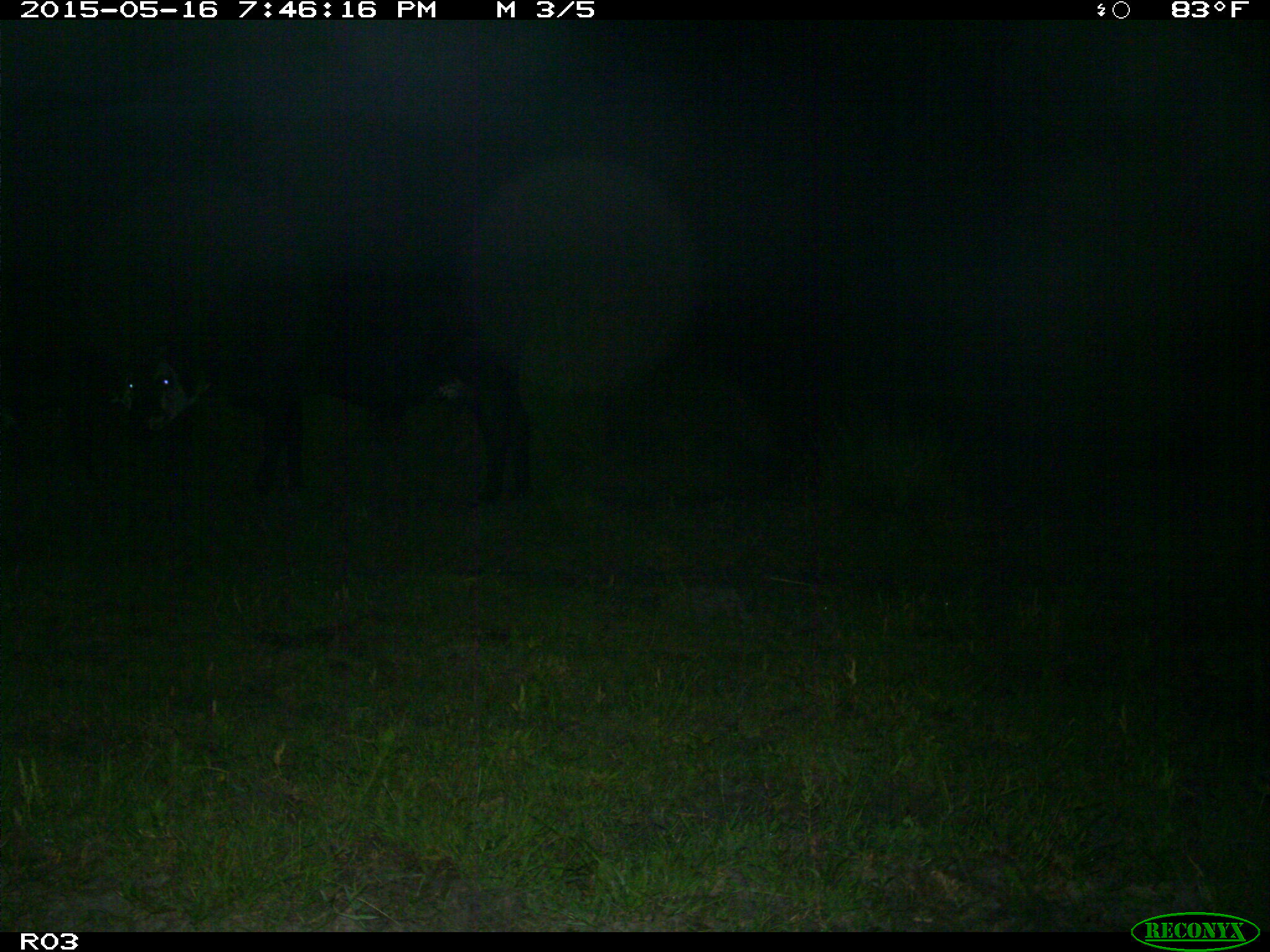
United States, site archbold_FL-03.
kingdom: Animalia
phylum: Chordata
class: Mammalia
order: Artiodactyla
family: Bovidae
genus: Bos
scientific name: Bos taurus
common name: domestic cow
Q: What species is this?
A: Bos taurus (domestic cow).